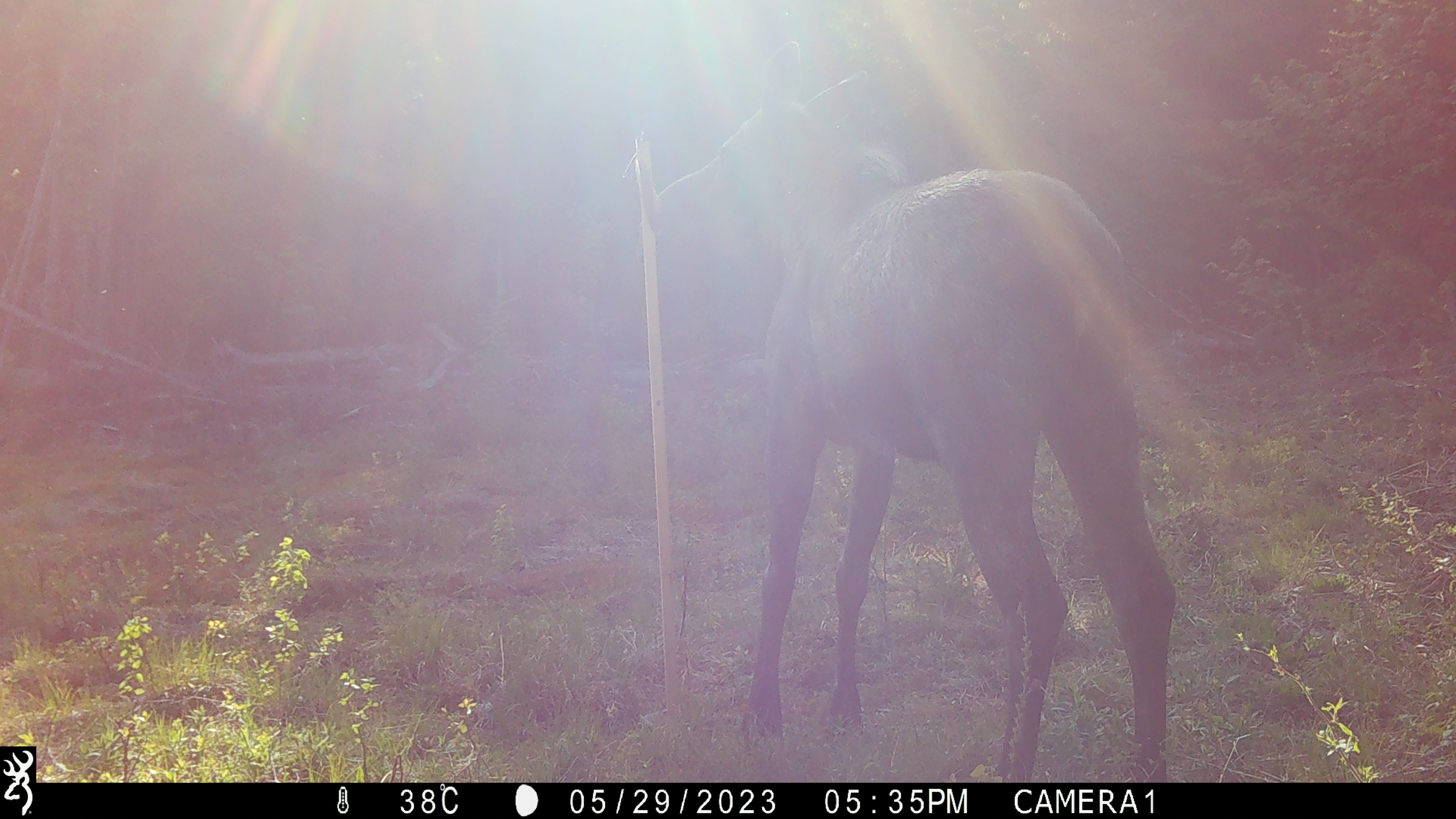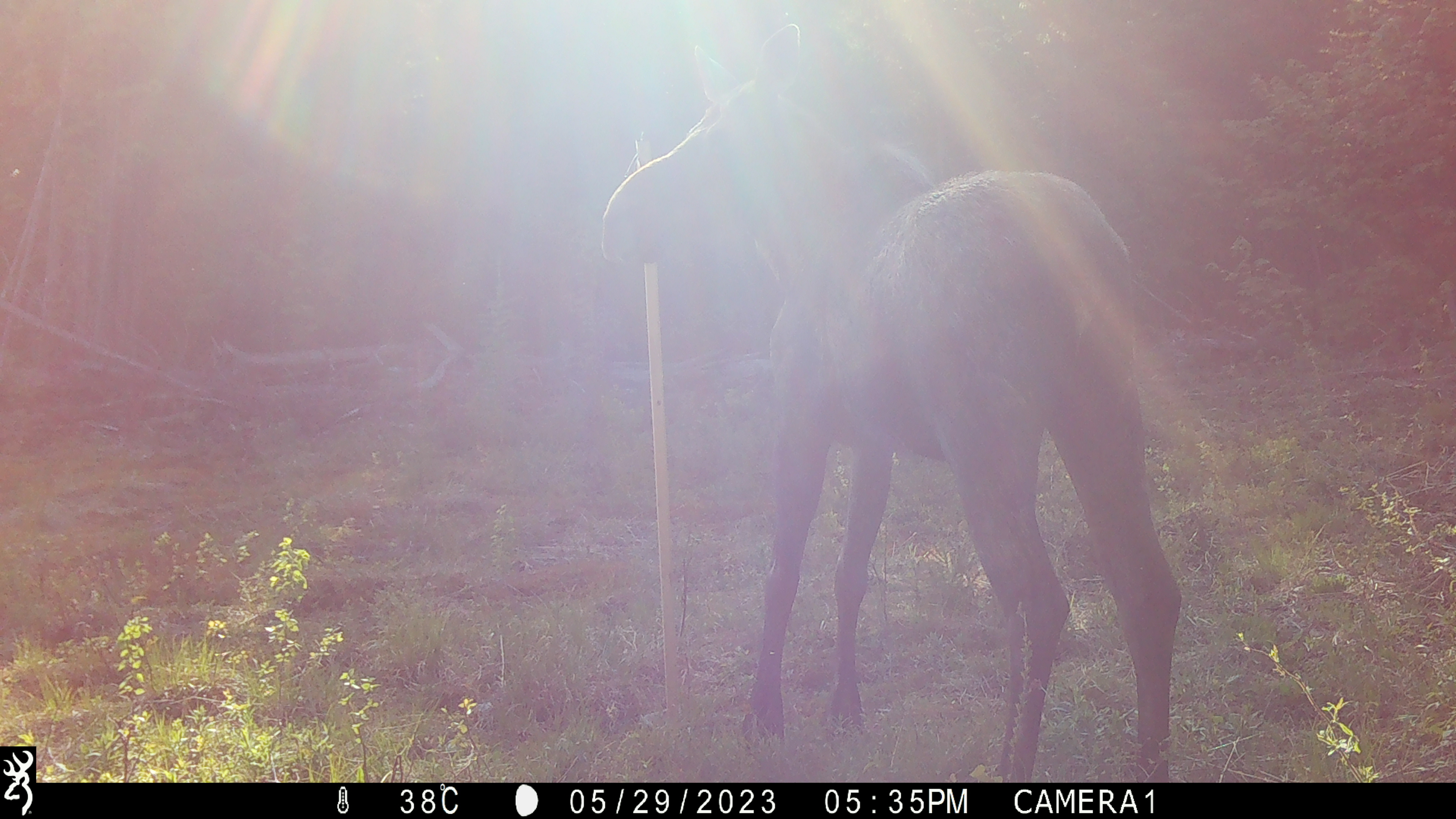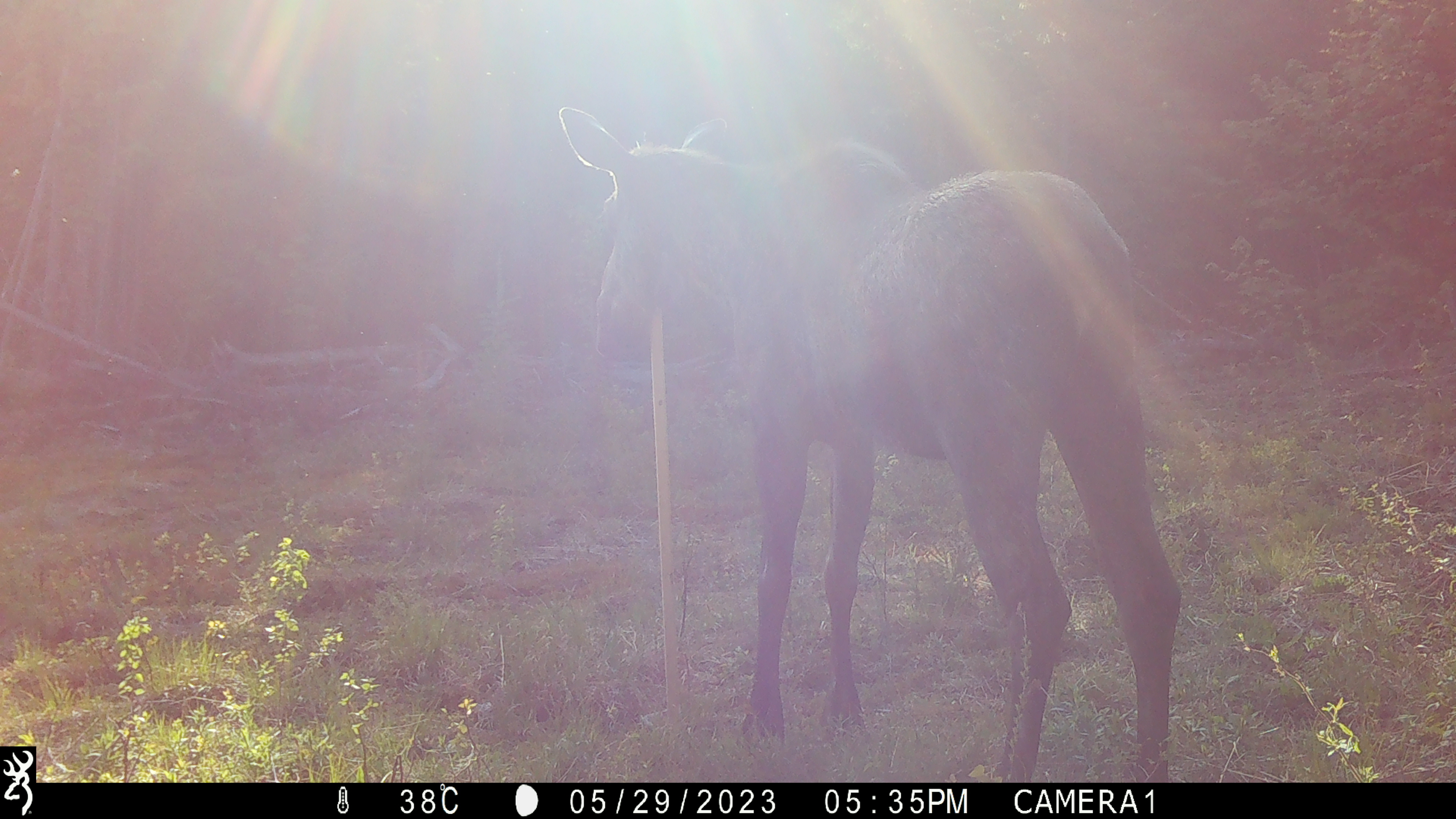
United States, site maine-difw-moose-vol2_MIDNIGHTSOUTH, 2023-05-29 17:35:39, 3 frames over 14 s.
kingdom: Animalia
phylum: Chordata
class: Mammalia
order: Artiodactyla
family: Cervidae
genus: Alces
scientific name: Alces alces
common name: moose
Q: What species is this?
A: Moose (Alces alces).